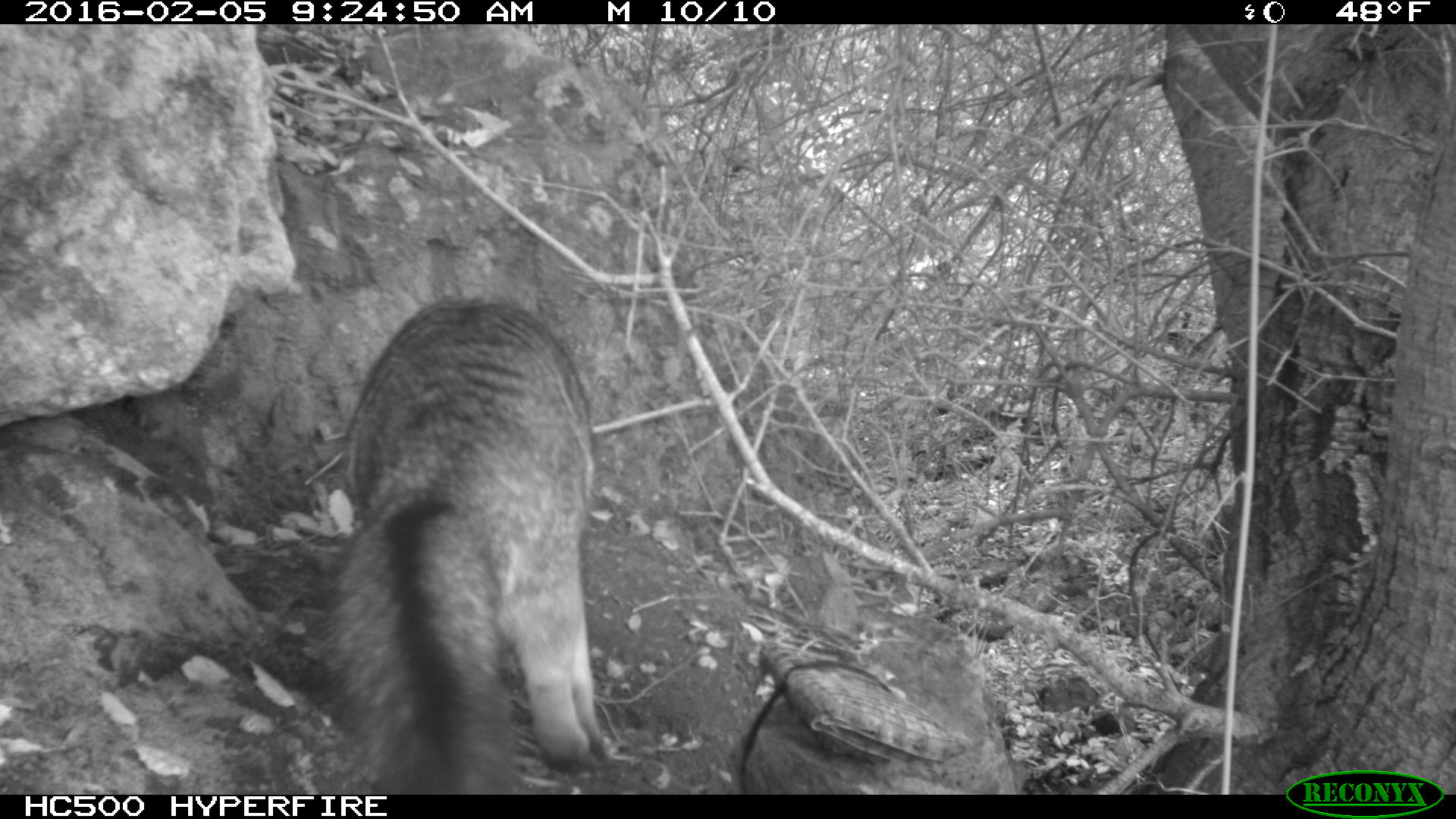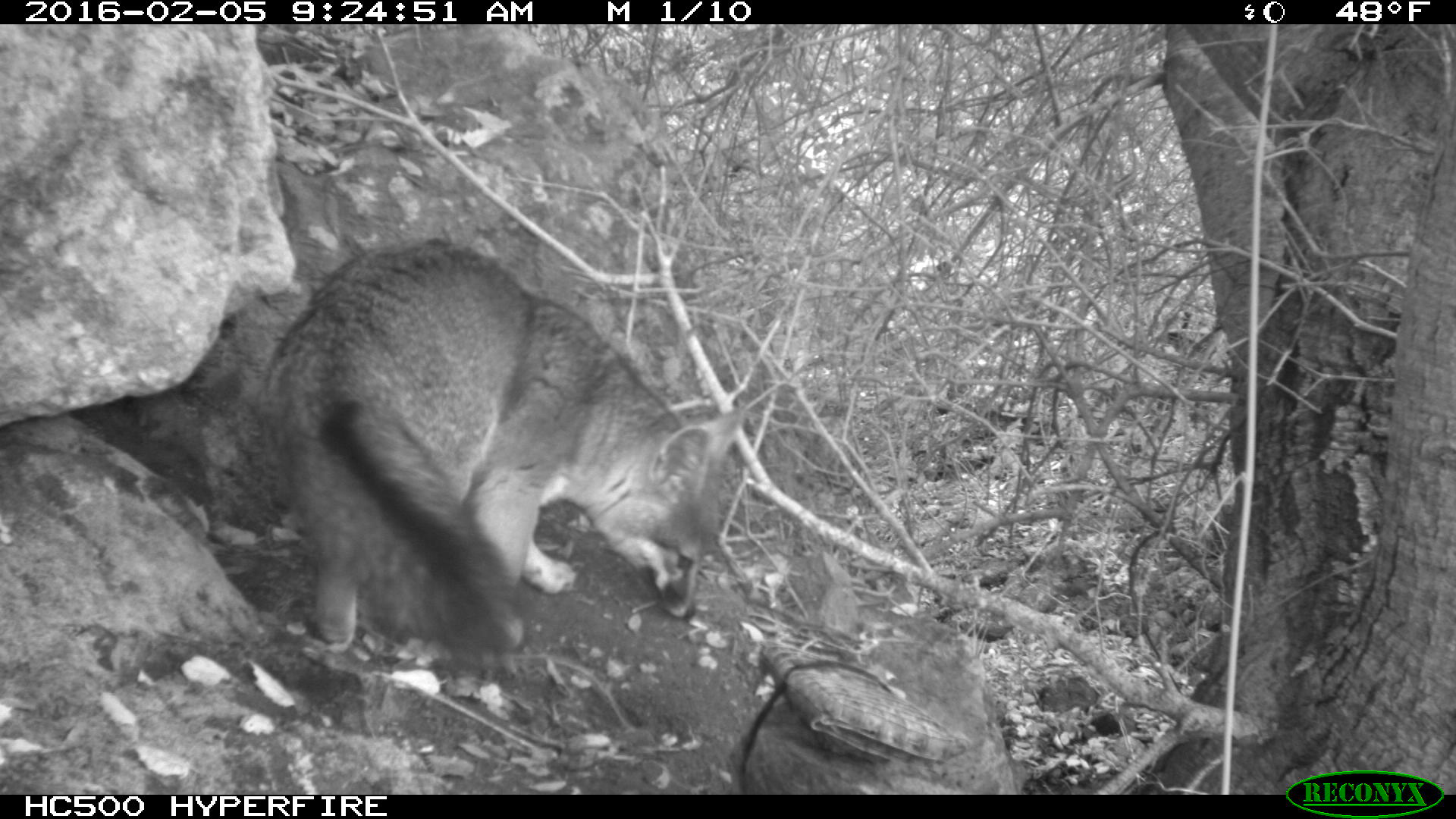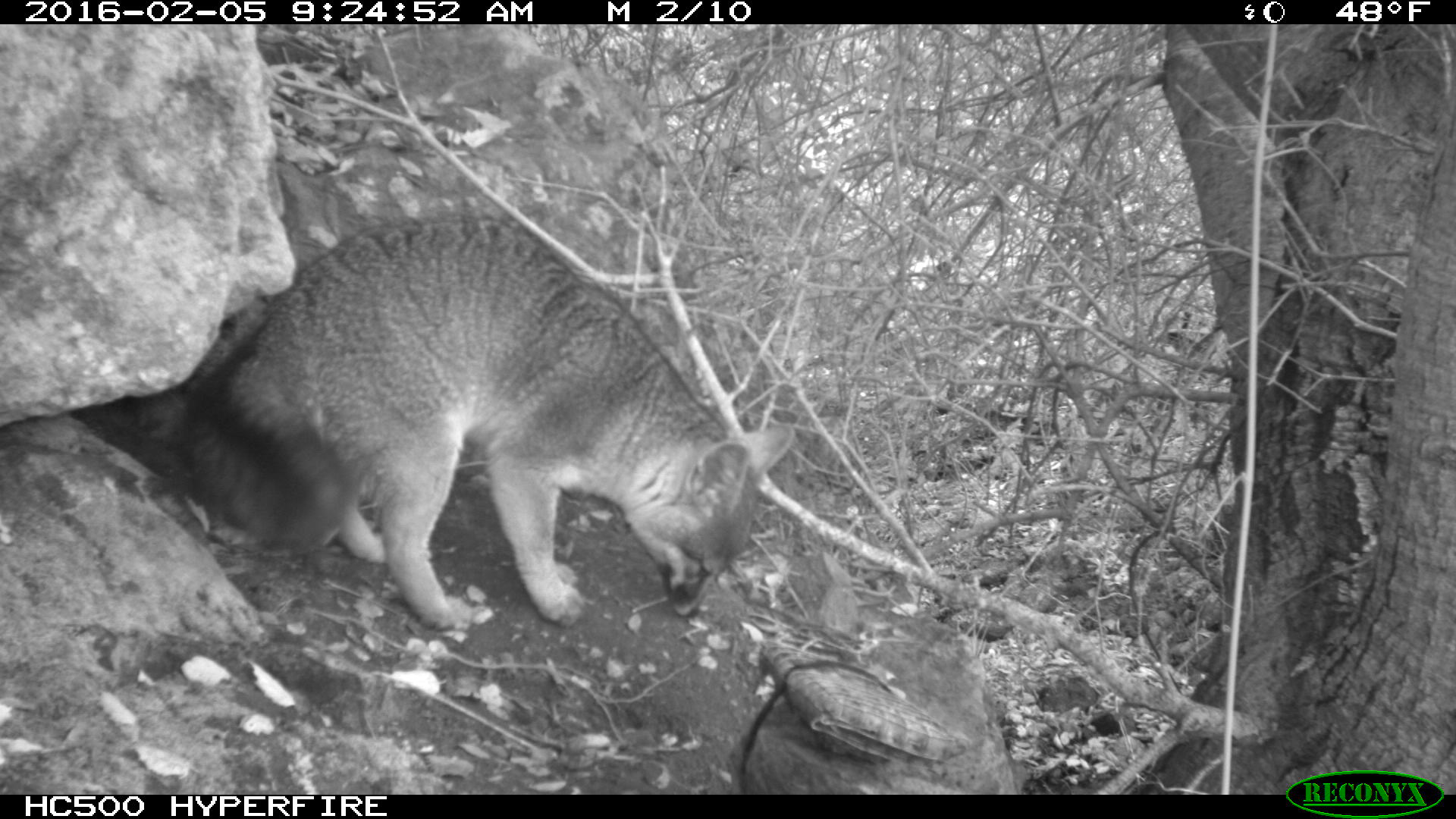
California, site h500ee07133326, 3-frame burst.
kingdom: Animalia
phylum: Chordata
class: Mammalia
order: Carnivora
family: Canidae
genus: Urocyon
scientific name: Urocyon littoralis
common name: island fox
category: fox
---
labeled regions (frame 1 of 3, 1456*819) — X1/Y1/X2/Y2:
fox: 308/297/616/793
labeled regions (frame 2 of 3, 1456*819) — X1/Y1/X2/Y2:
fox: 260/237/743/661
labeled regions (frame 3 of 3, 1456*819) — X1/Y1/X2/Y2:
fox: 178/217/793/626